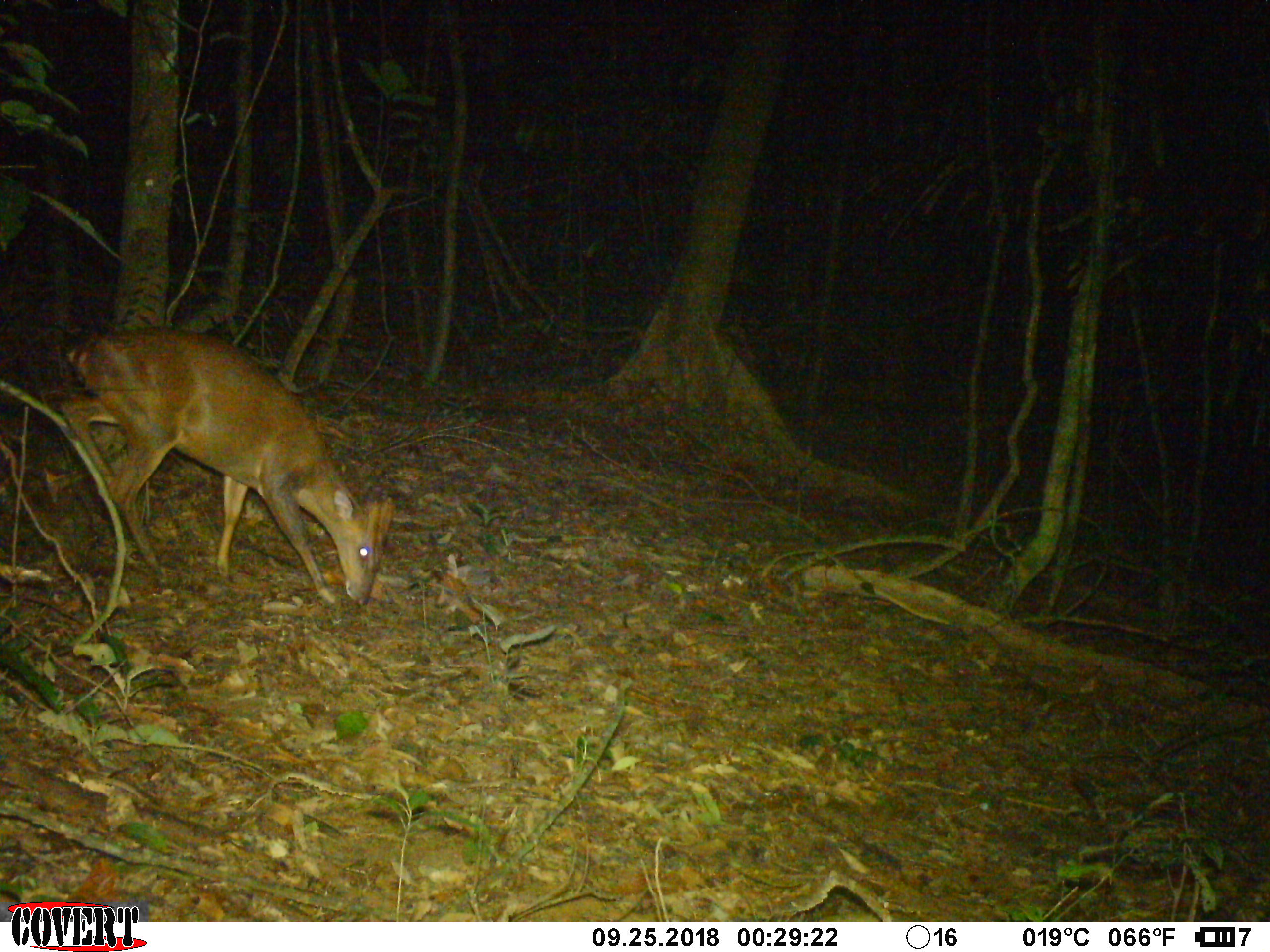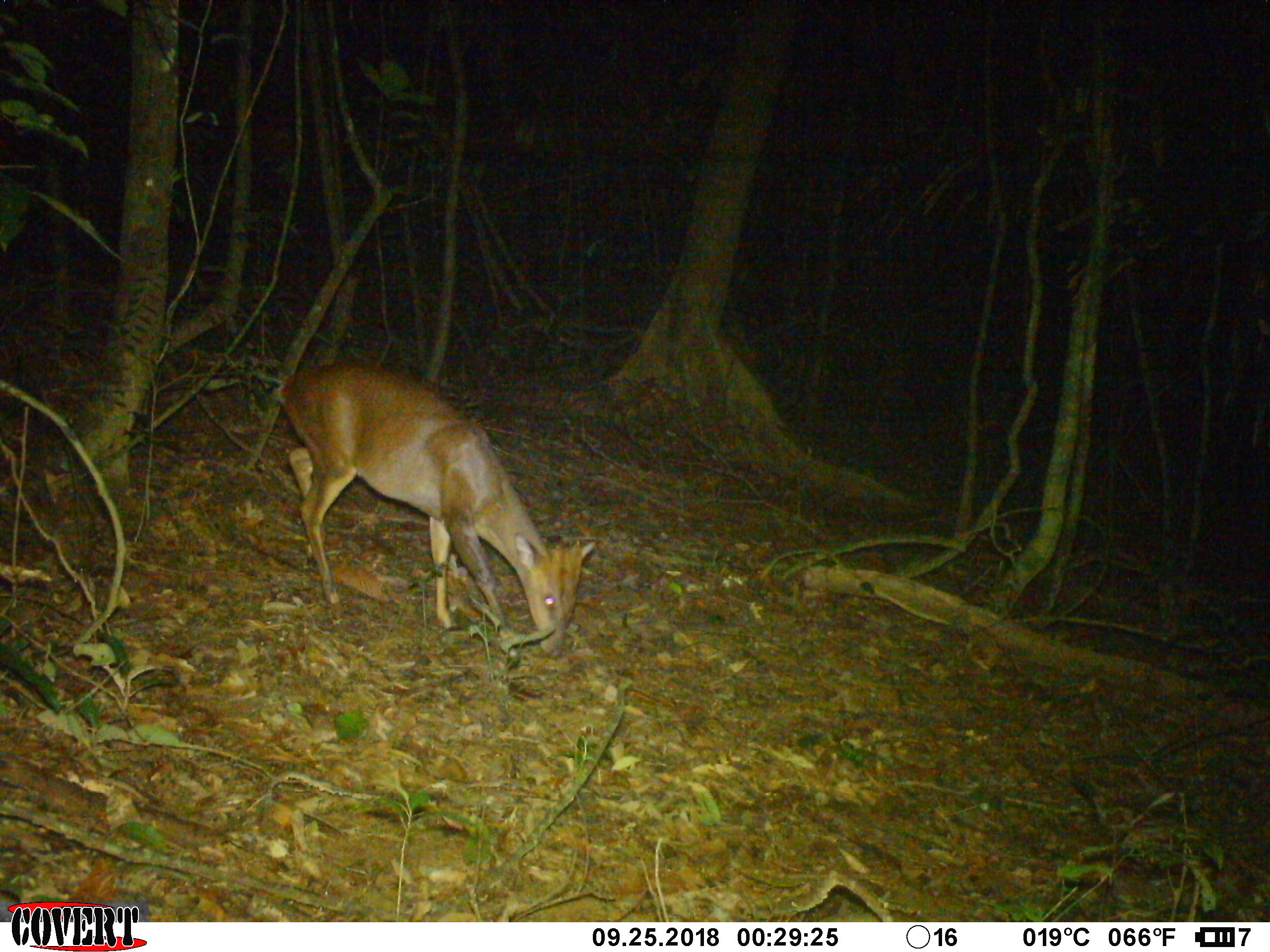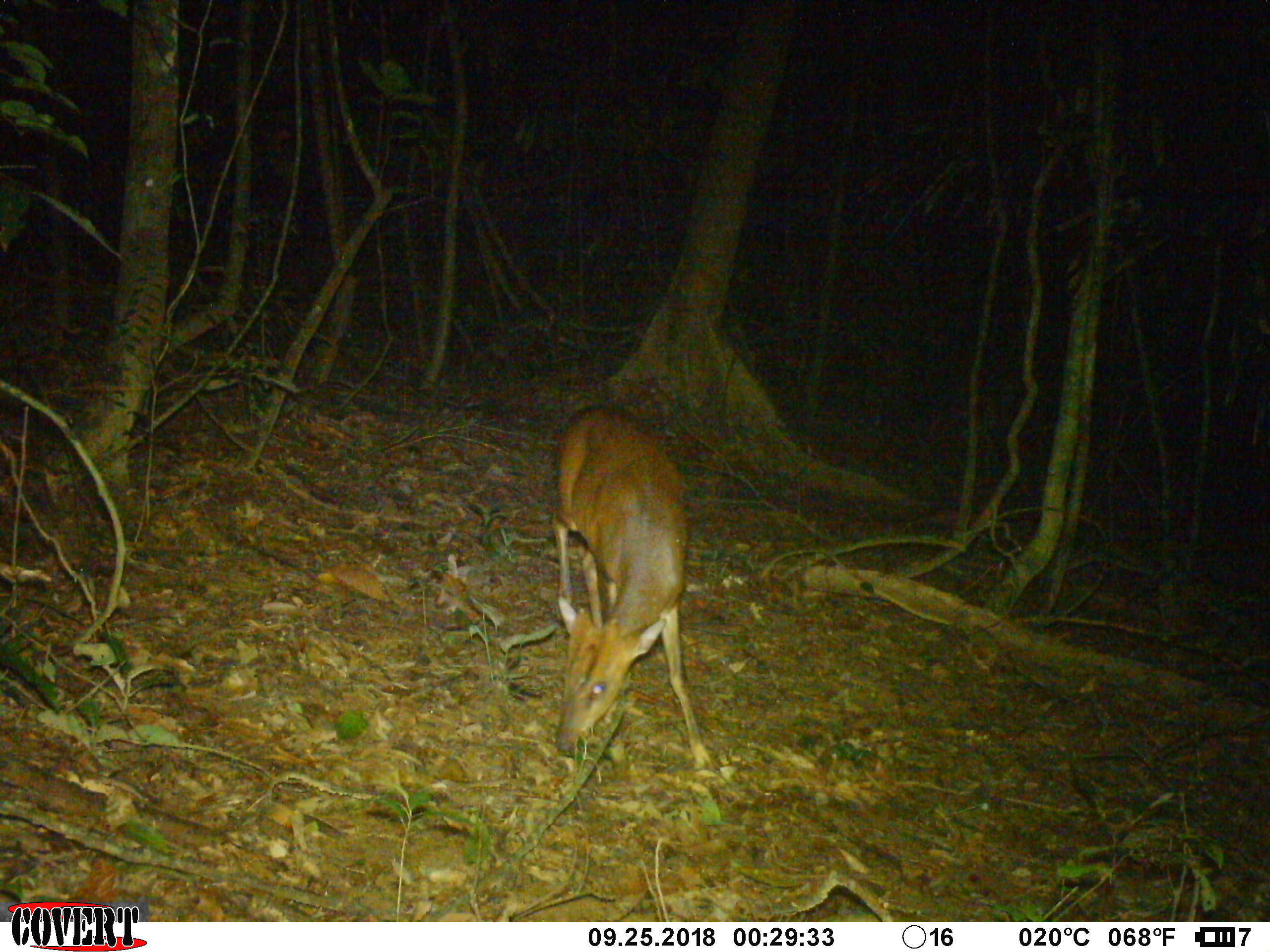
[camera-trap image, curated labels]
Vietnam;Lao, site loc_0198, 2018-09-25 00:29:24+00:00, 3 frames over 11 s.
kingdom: Animalia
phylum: Chordata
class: Mammalia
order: Artiodactyla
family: Cervidae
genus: Muntiacus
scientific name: Muntiacus vuquangensis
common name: large-antlered muntjac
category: large antlered muntjac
Large antlered muntjac (large-antlered muntjac) (Muntiacus vuquangensis). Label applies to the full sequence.